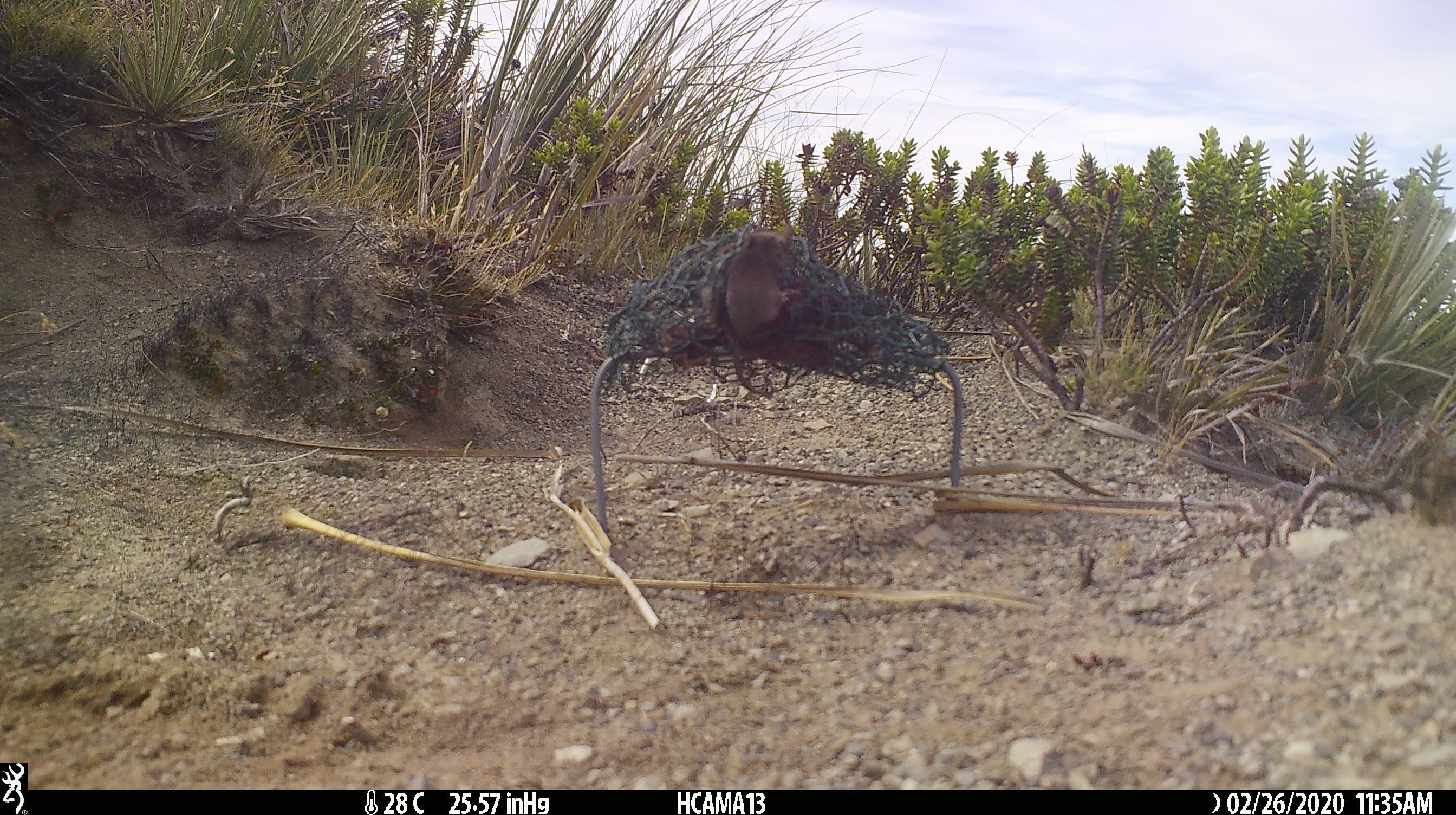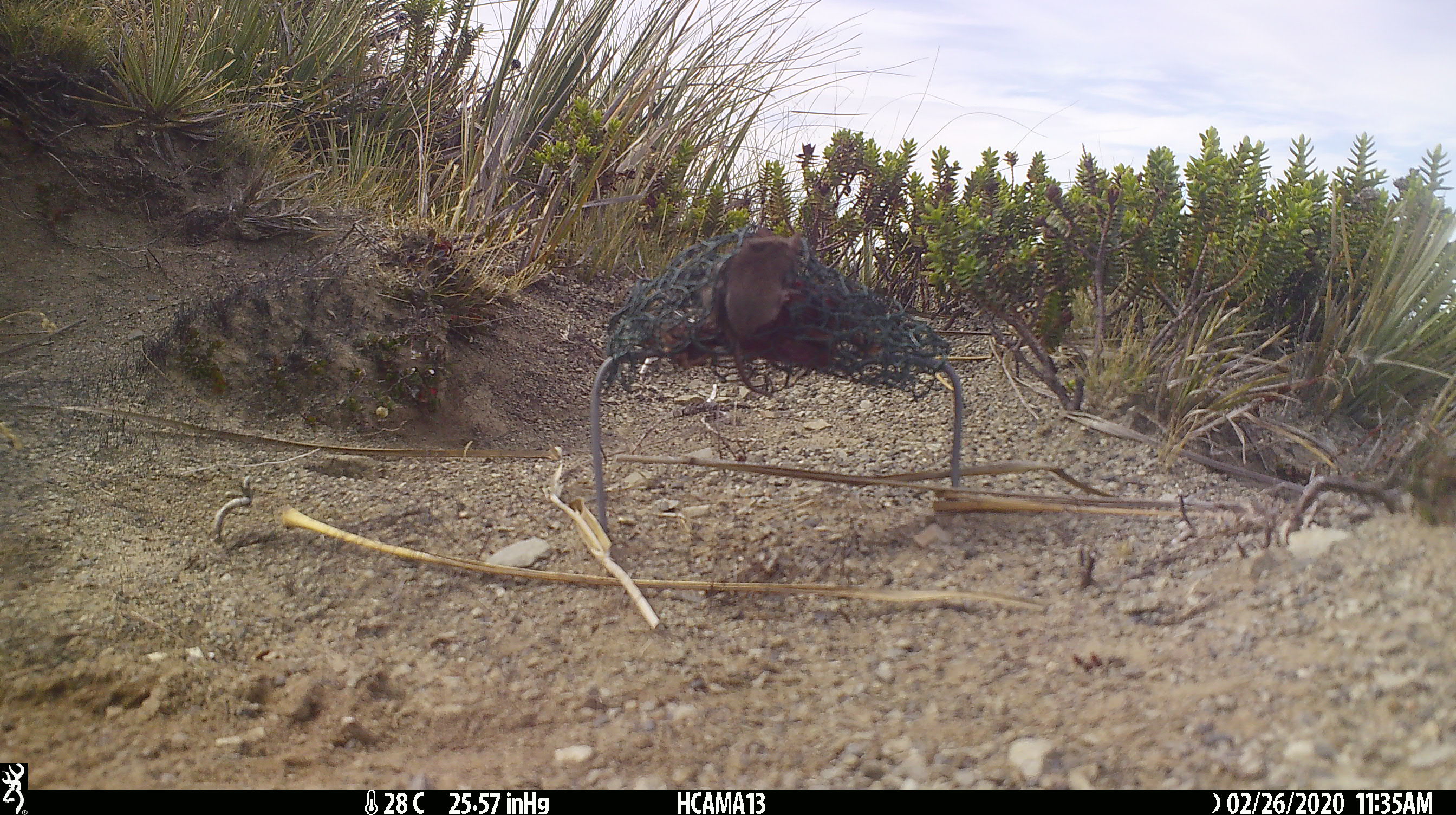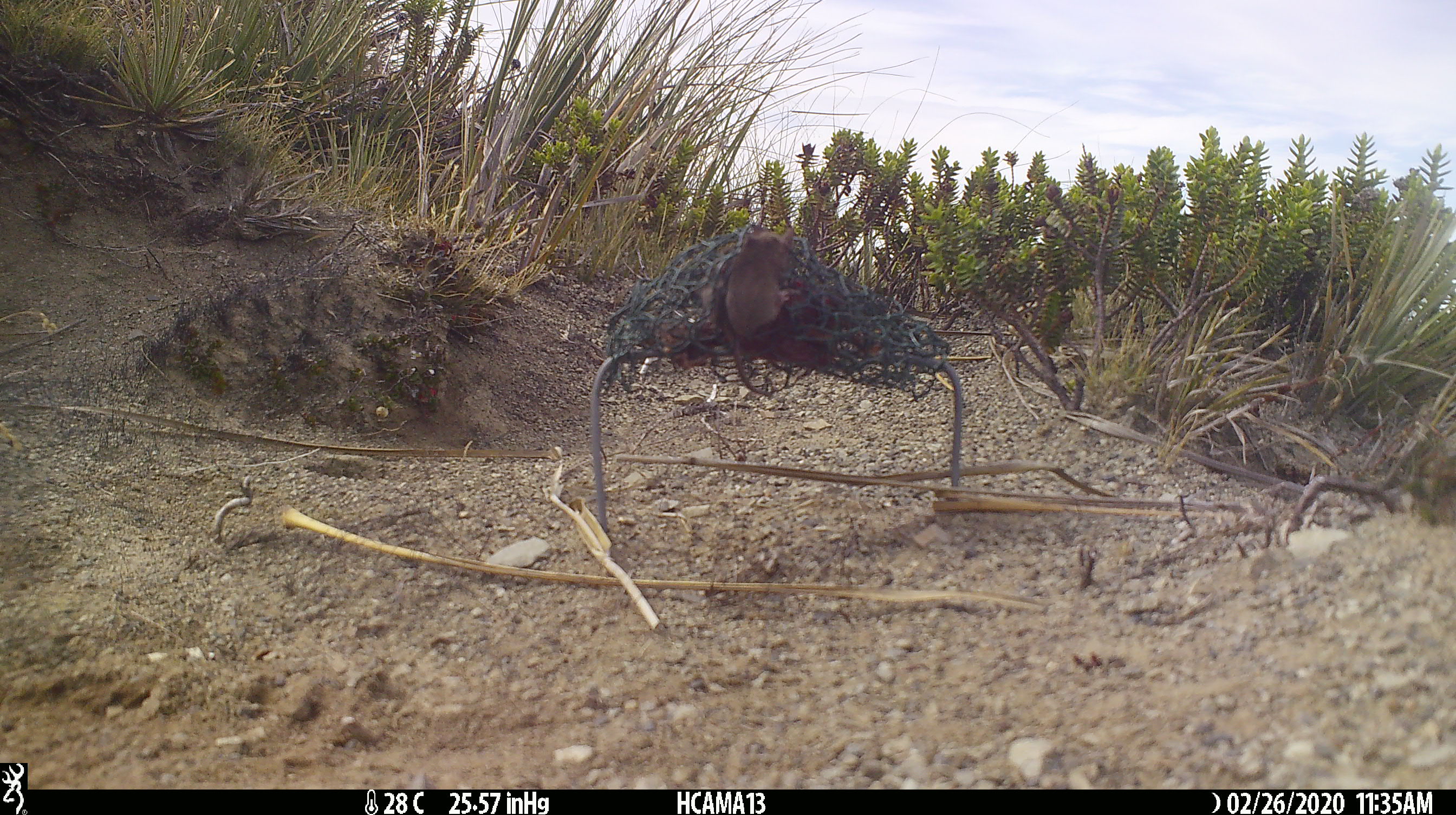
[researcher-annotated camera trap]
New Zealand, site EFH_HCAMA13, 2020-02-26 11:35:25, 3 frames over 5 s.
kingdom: Animalia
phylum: Chordata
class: Mammalia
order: Rodentia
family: Muridae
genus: Mus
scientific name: Mus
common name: mouse